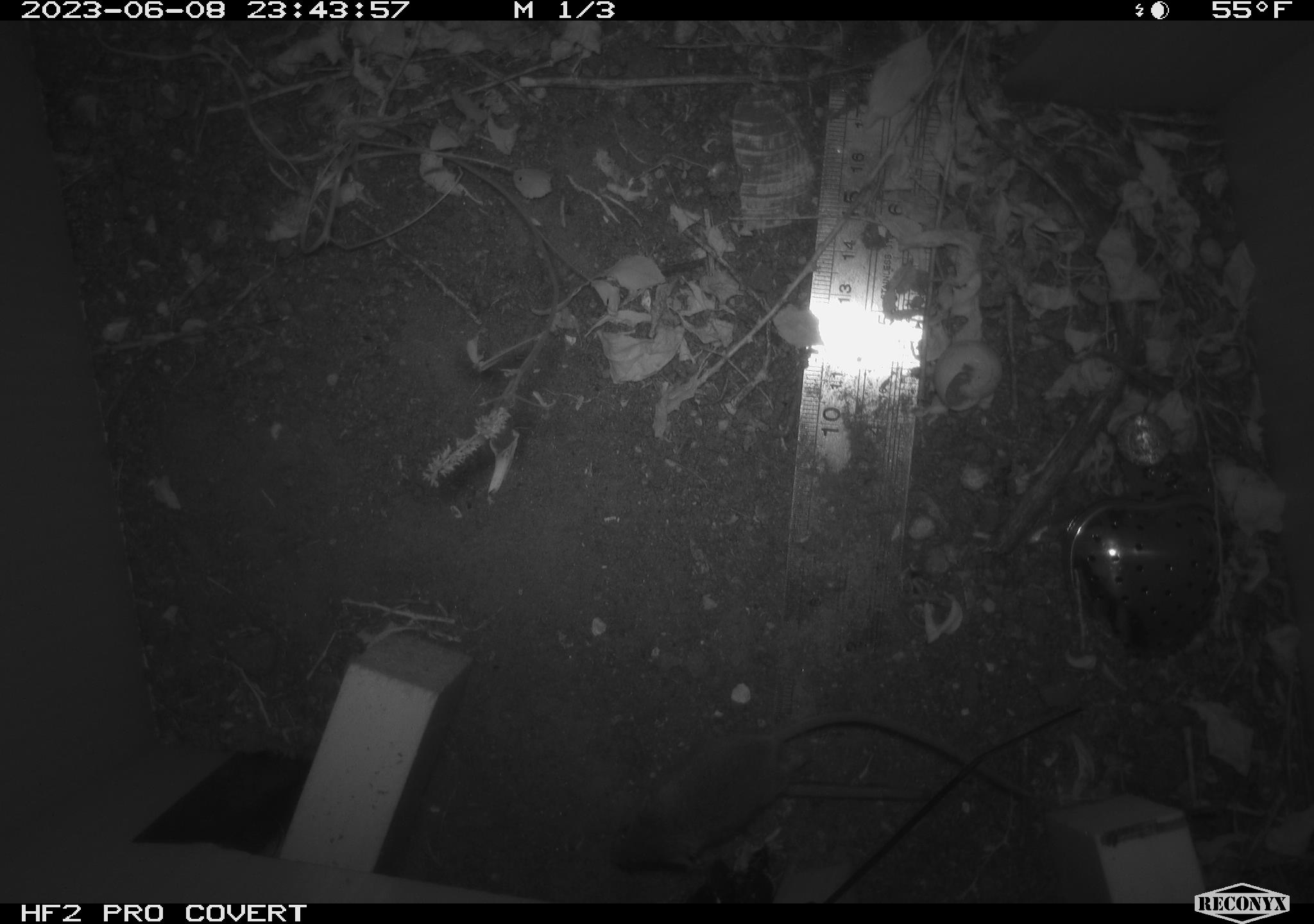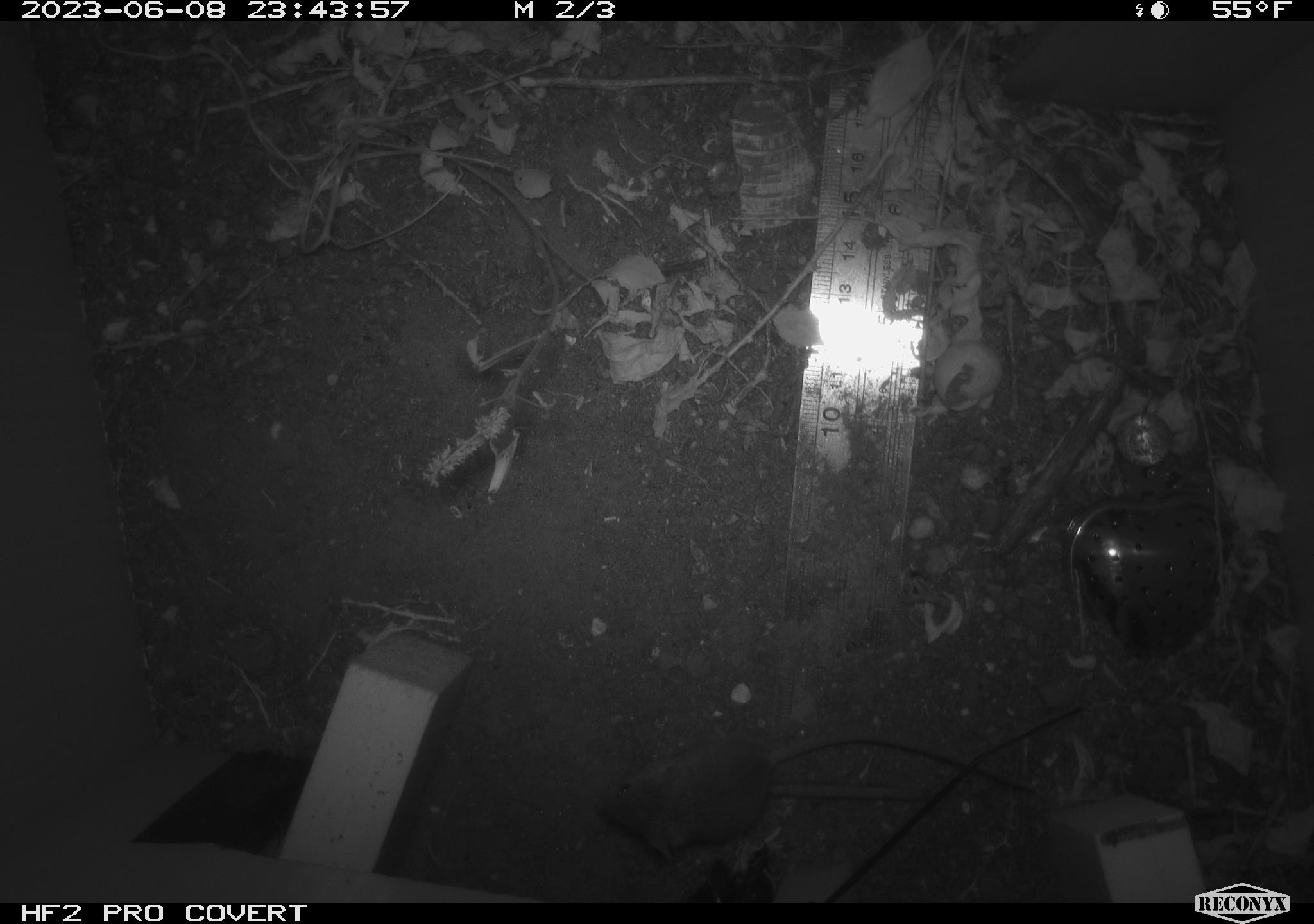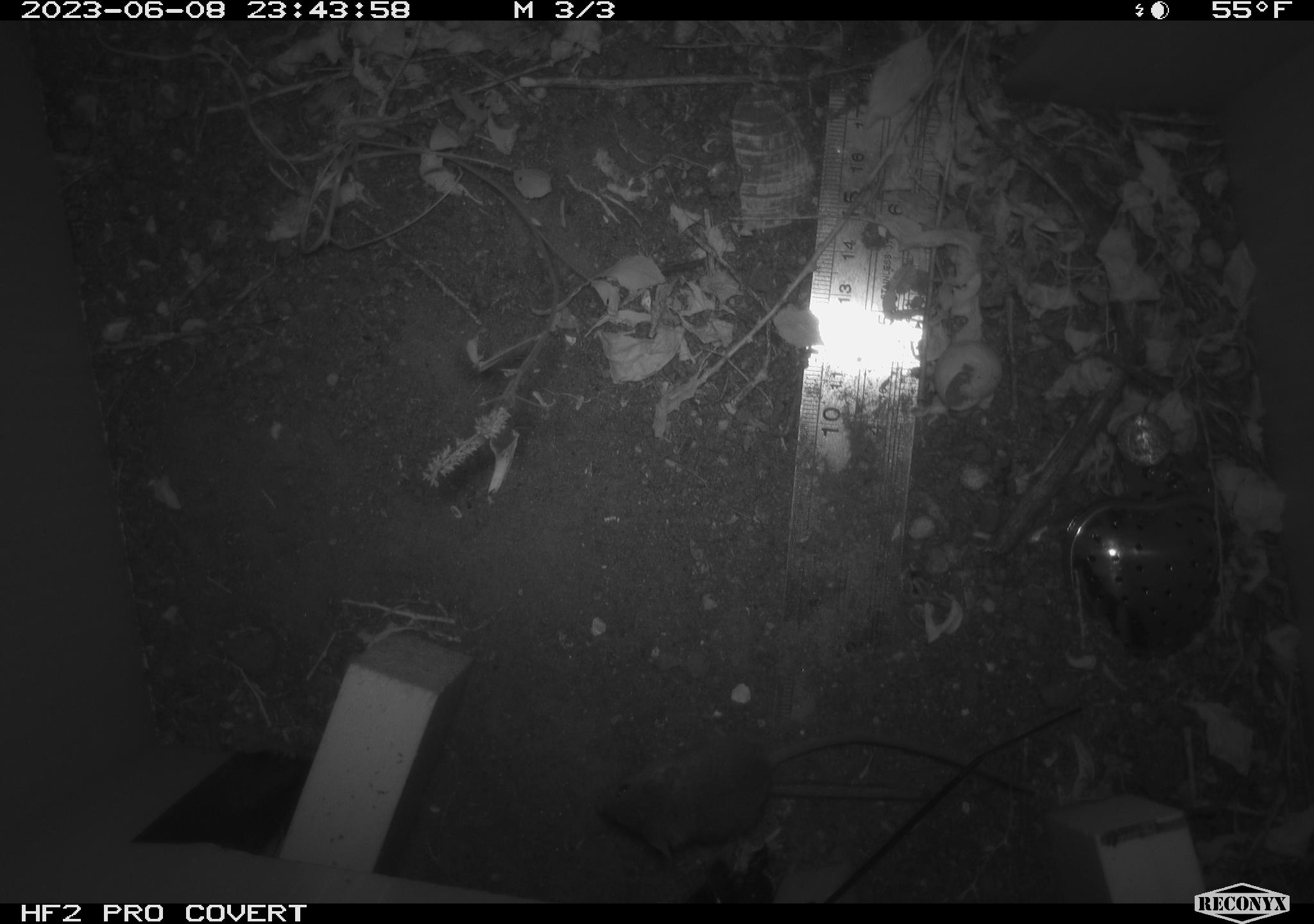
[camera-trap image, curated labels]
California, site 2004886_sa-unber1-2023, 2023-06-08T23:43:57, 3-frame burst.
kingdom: Animalia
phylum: Chordata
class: Mammalia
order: Rodentia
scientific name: Rodentia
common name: mouse species